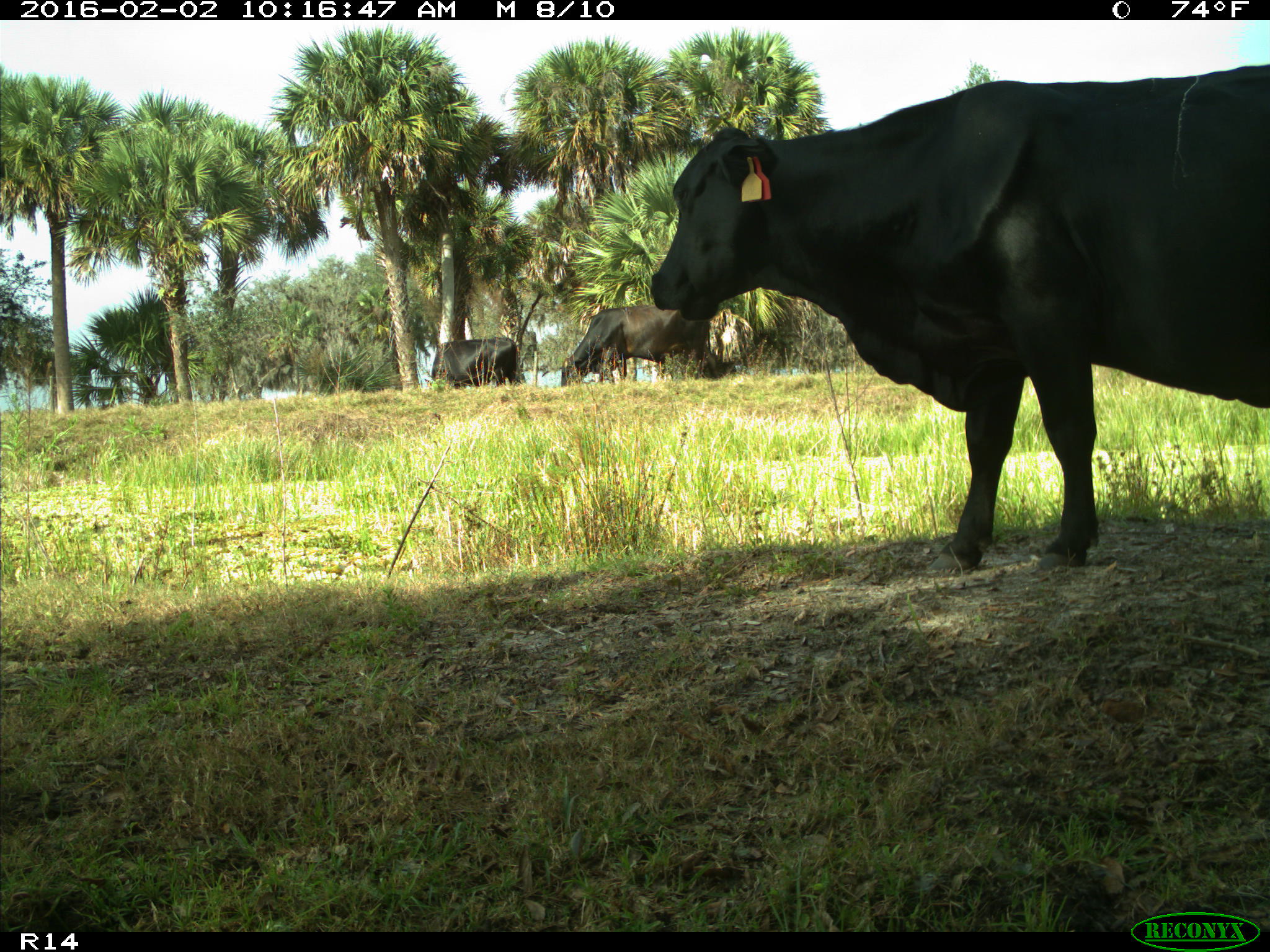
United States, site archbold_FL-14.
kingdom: Animalia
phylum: Chordata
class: Mammalia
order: Artiodactyla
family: Bovidae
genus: Bos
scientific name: Bos taurus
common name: domestic cow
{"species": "Bos taurus (domestic cow)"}